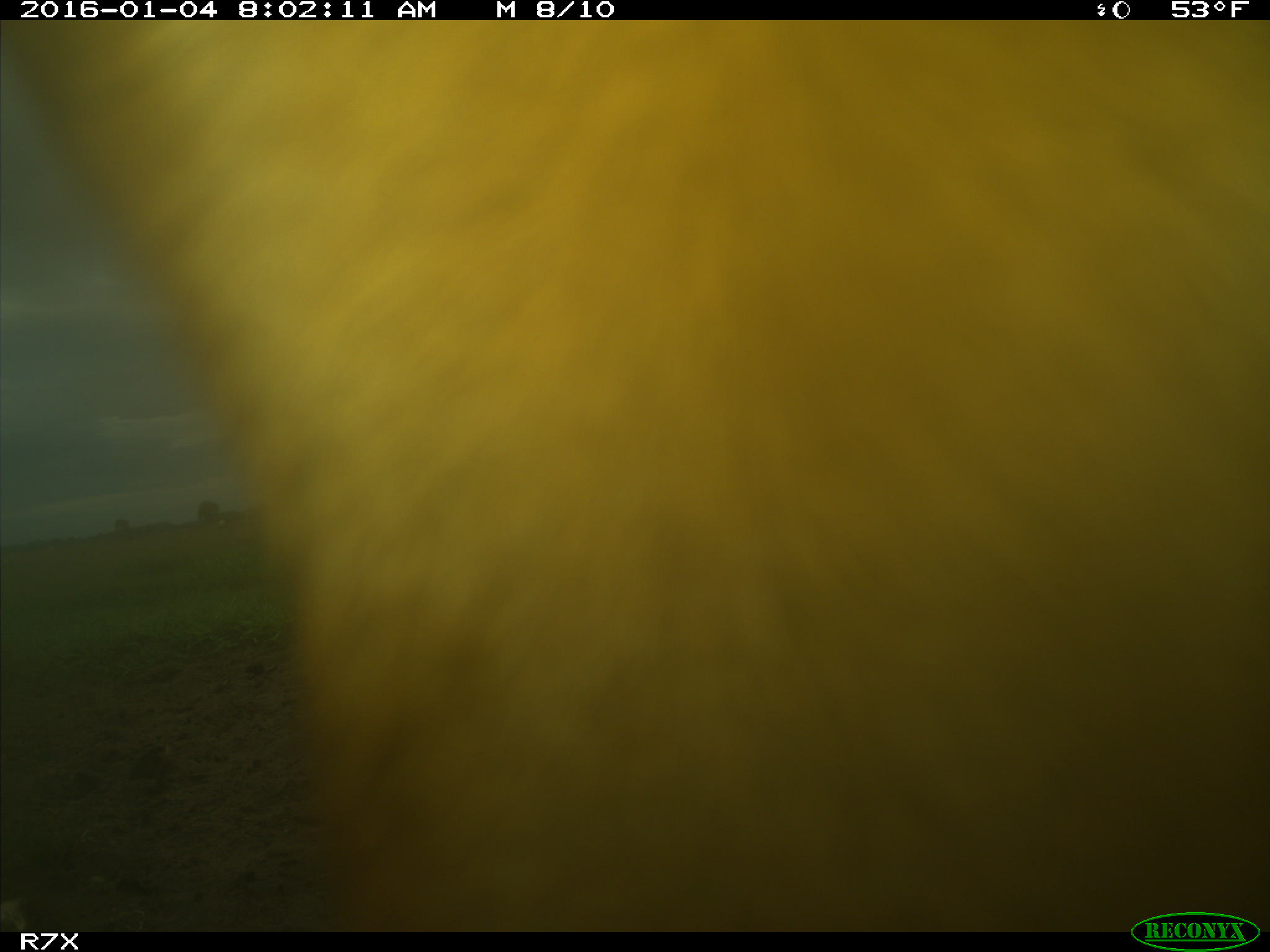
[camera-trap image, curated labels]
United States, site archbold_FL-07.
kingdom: Animalia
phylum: Chordata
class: Mammalia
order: Artiodactyla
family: Bovidae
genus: Bos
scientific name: Bos taurus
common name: domestic cow